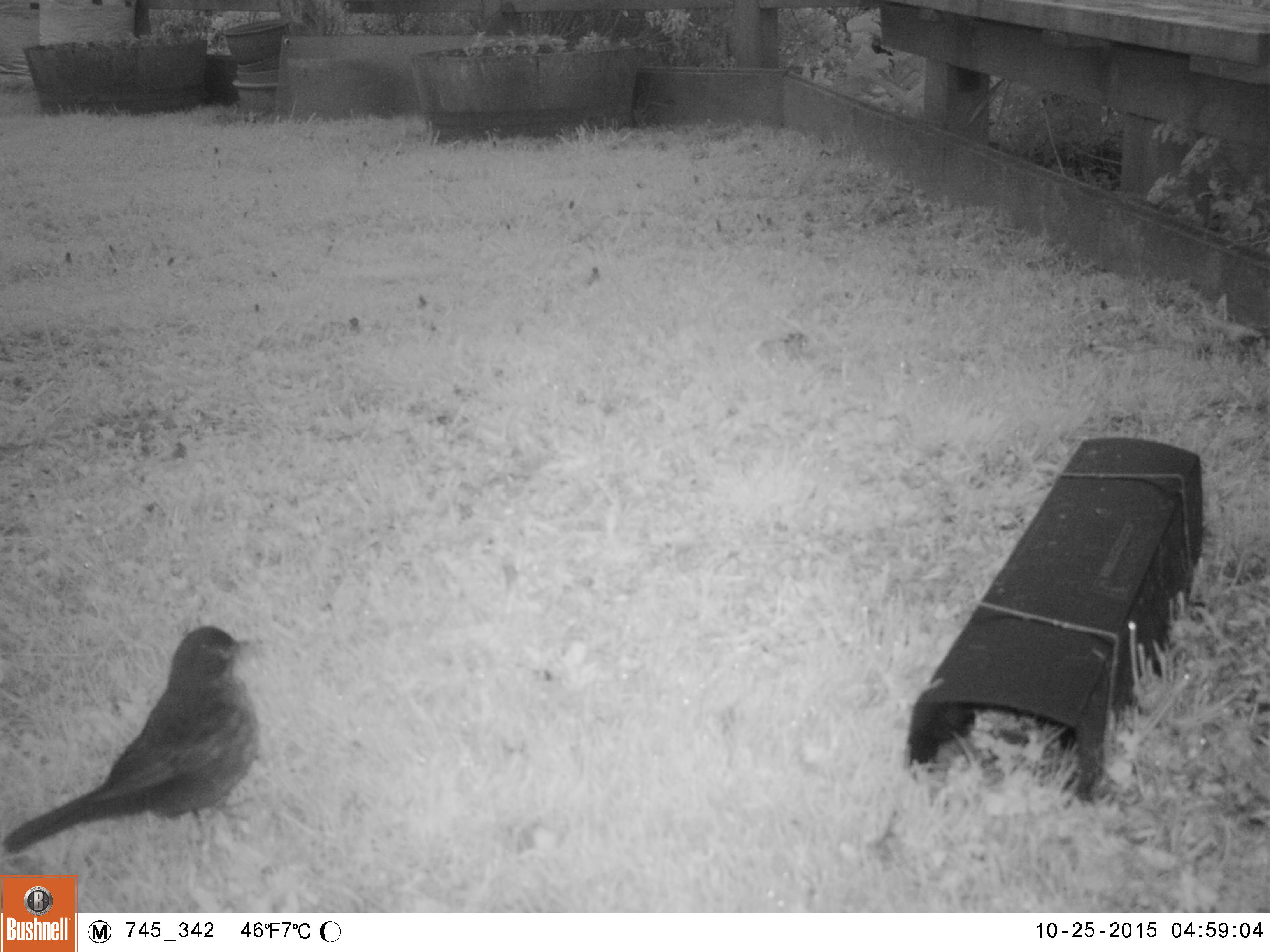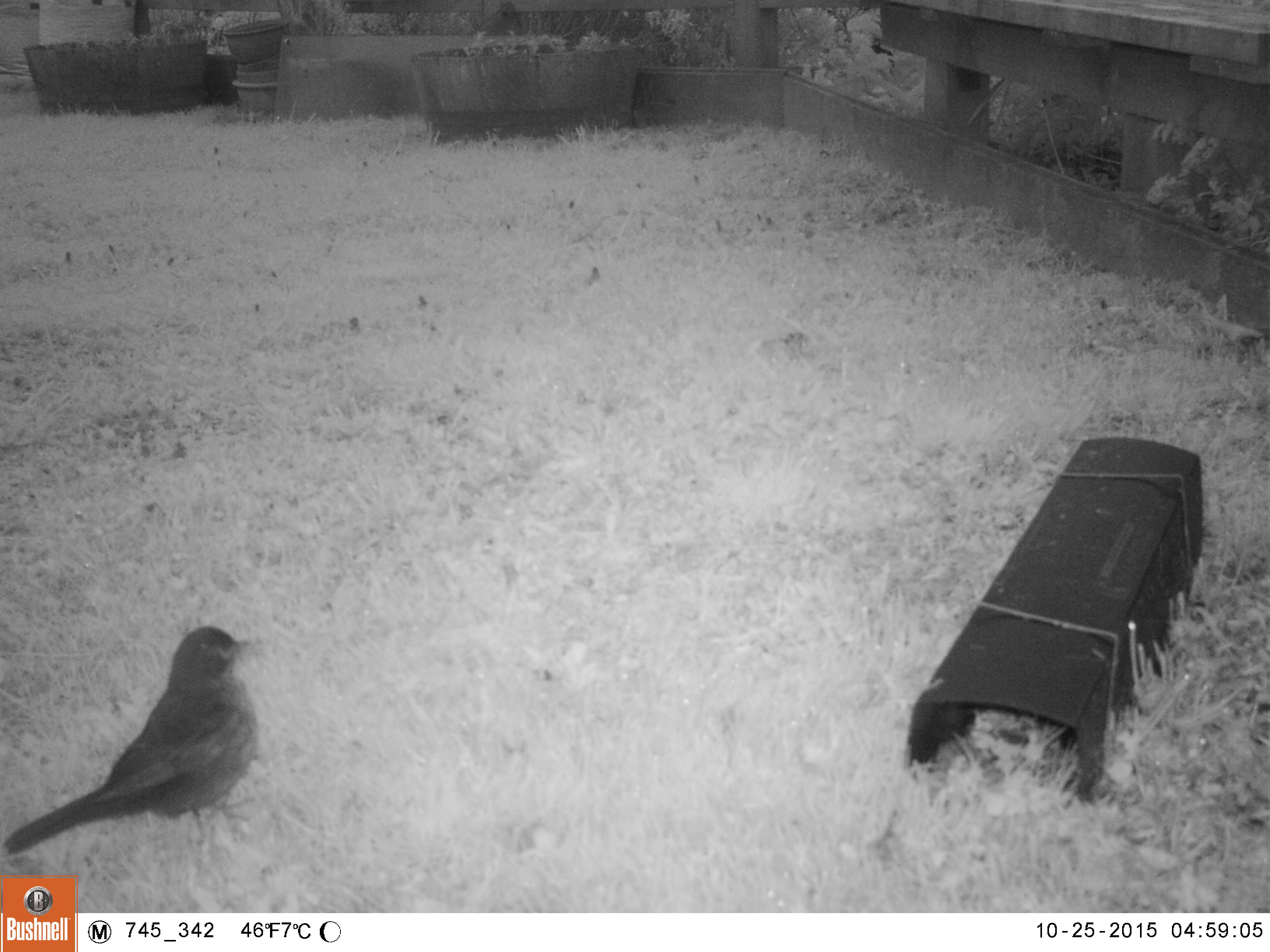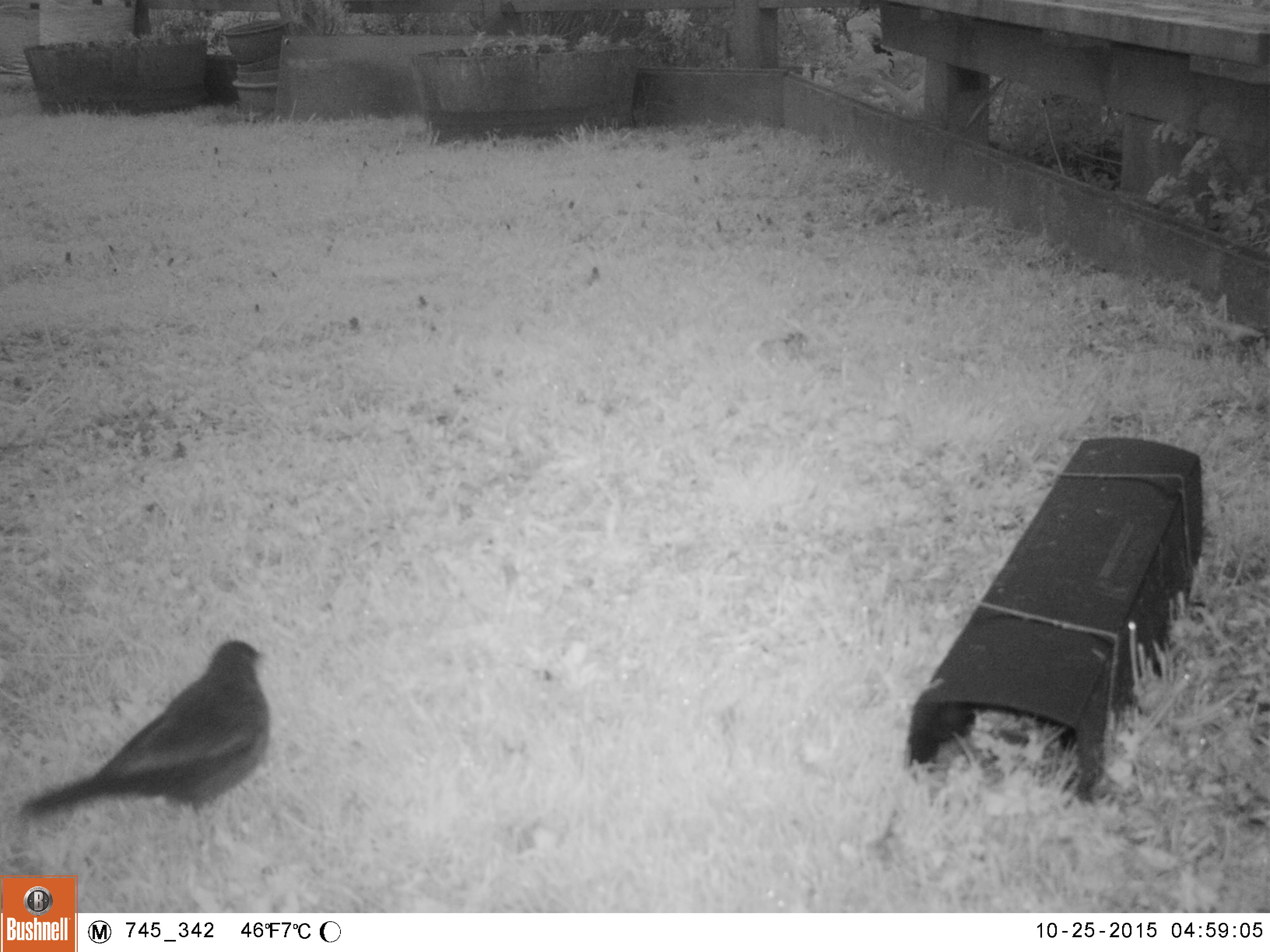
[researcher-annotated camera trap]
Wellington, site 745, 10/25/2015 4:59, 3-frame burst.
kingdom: Animalia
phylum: Chordata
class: Aves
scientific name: Aves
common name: bird